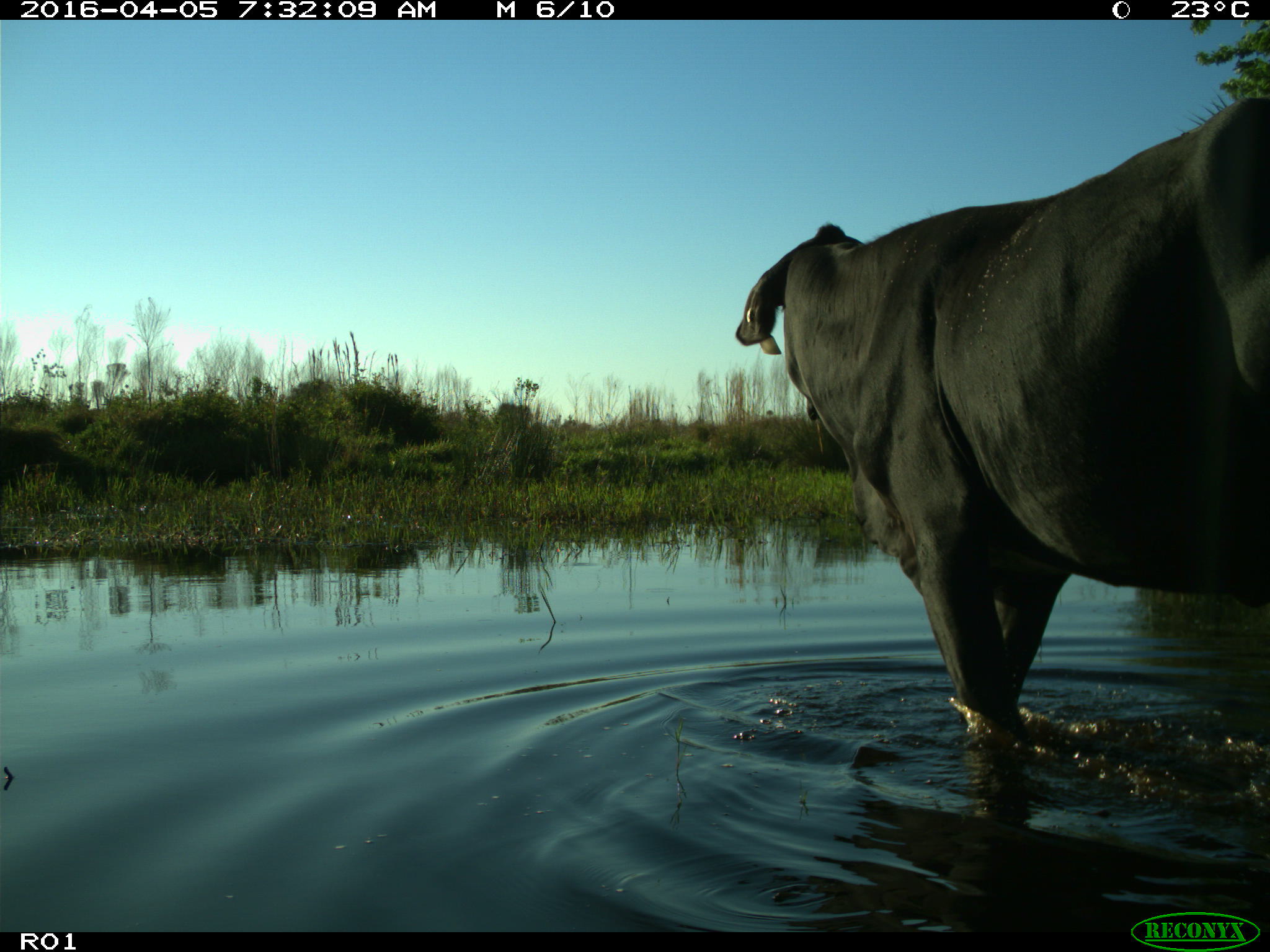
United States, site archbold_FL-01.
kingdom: Animalia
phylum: Chordata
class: Mammalia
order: Artiodactyla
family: Bovidae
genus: Bos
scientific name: Bos taurus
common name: domestic cow